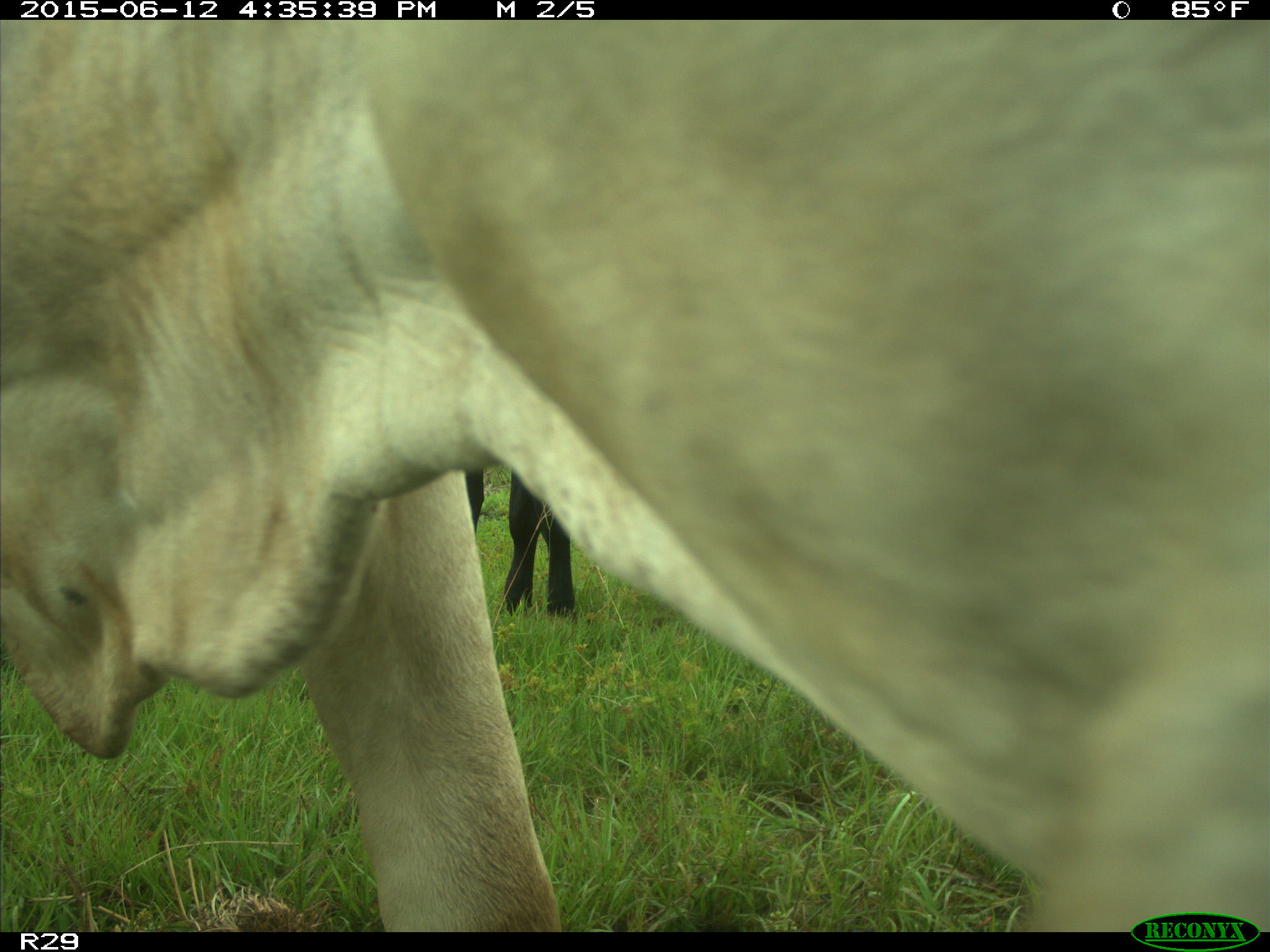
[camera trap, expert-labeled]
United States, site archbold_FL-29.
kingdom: Animalia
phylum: Chordata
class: Mammalia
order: Artiodactyla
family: Bovidae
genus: Bos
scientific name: Bos taurus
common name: domestic cow